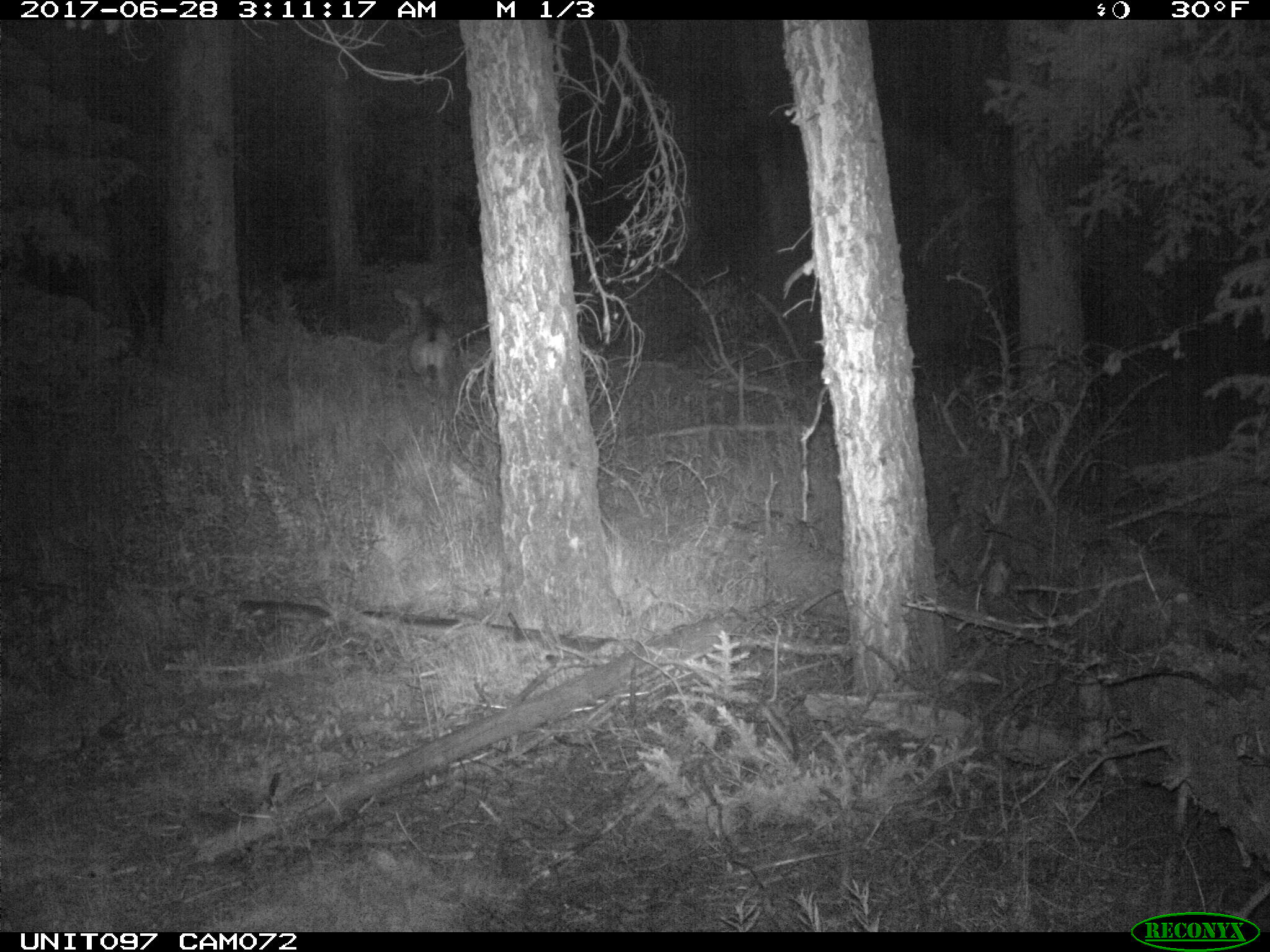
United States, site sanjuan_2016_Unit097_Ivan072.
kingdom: Animalia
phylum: Chordata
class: Mammalia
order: Artiodactyla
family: Cervidae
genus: Odocoileus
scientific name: Odocoileus hemionus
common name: mule deer